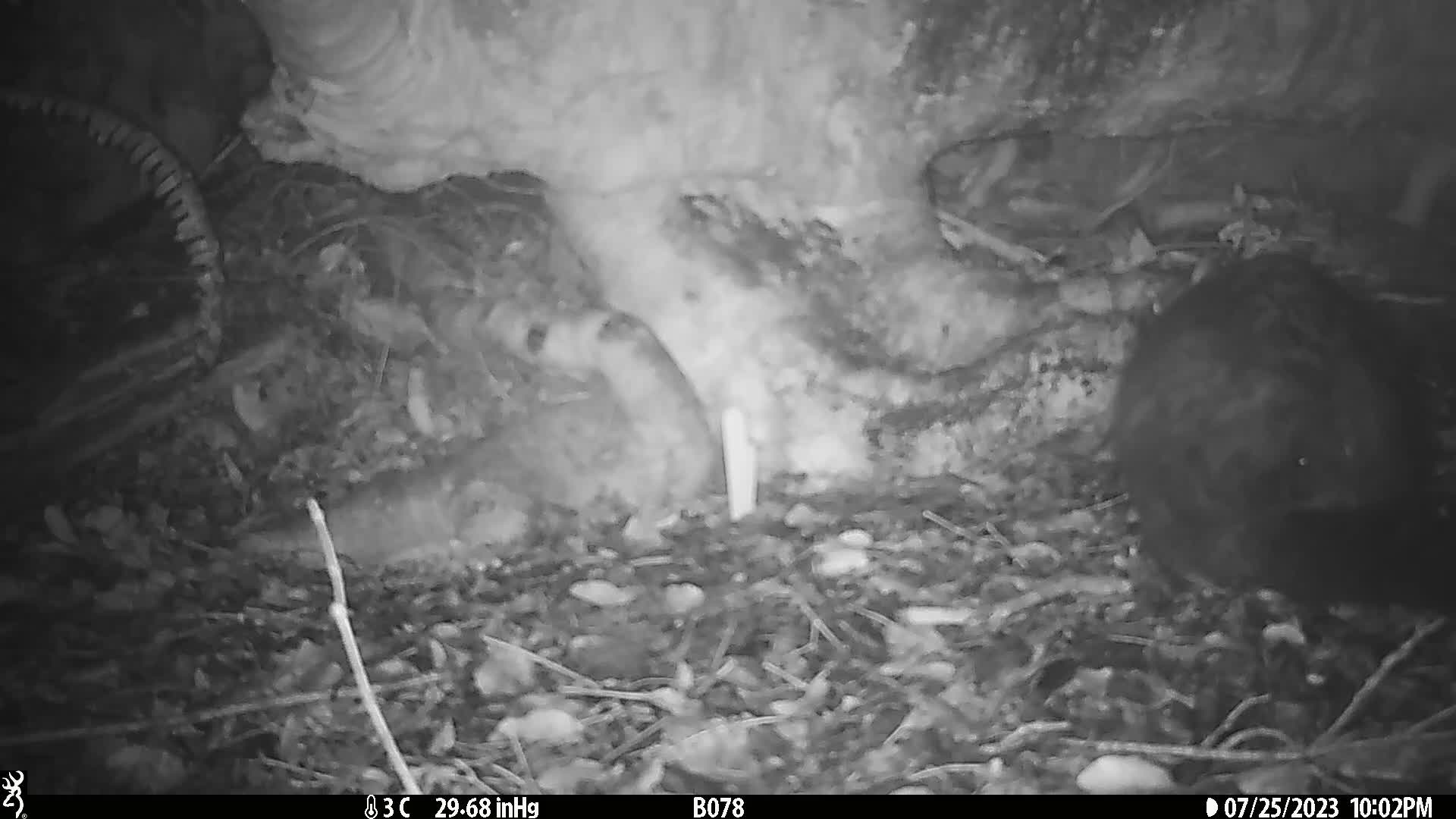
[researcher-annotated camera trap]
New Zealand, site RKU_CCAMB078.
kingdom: Animalia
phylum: Chordata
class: Mammalia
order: Diprotodontia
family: Phalangeridae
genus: Trichosurus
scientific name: Trichosurus vulpecula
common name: common brushtail possum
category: possum